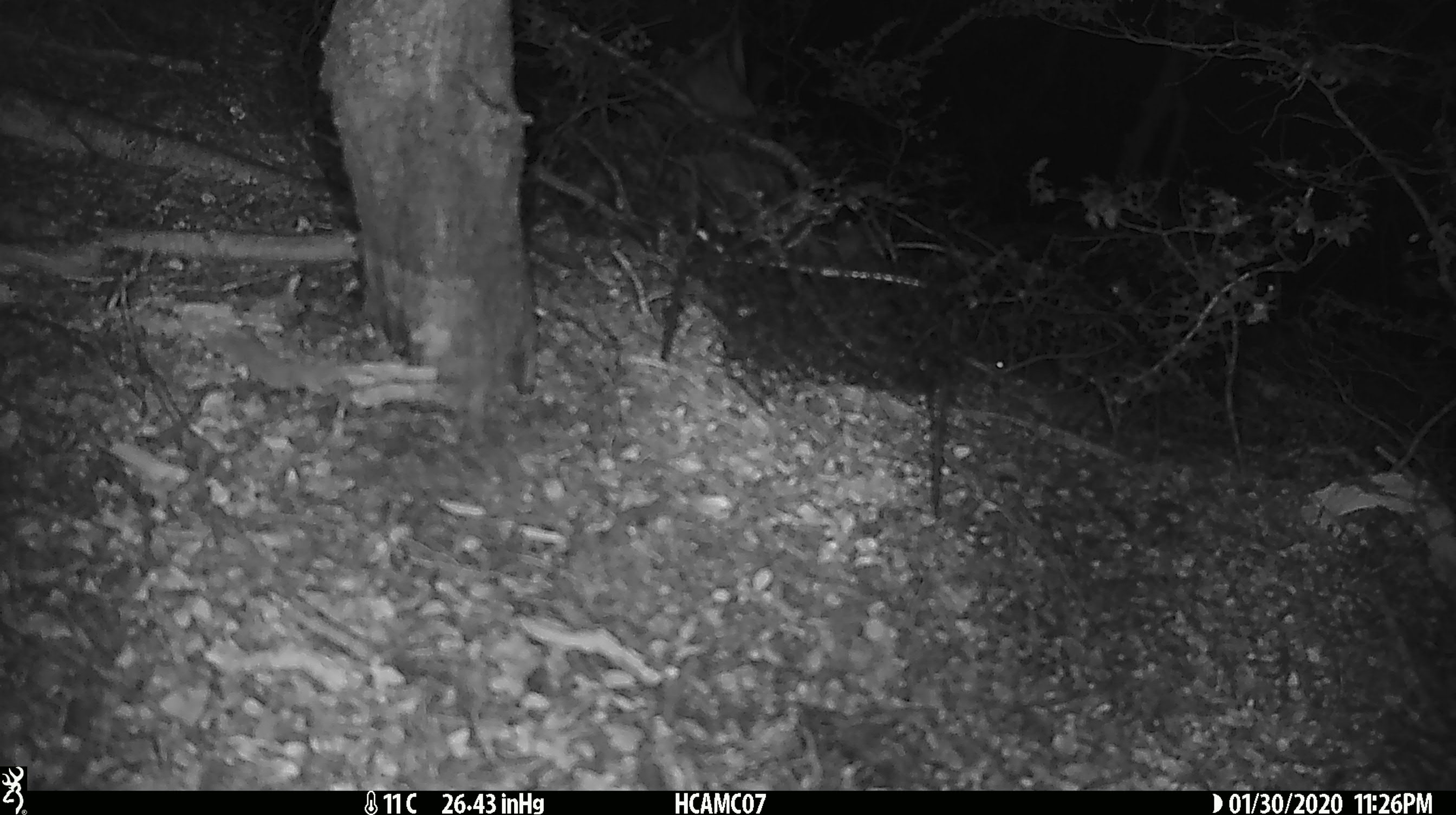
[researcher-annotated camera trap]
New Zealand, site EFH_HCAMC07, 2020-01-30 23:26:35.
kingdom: Animalia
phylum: Chordata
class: Mammalia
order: Rodentia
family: Muridae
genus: Mus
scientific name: Mus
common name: mouse